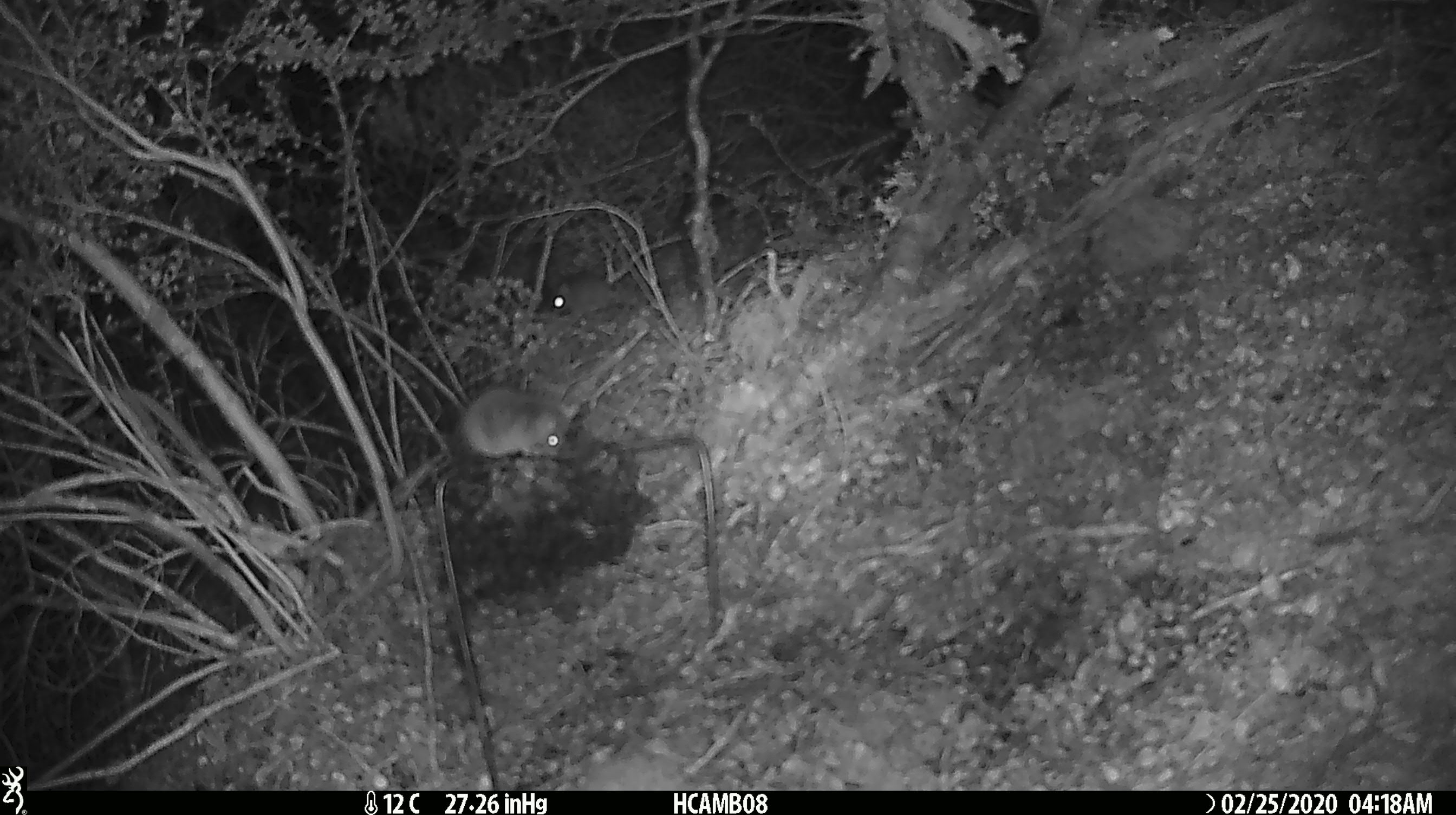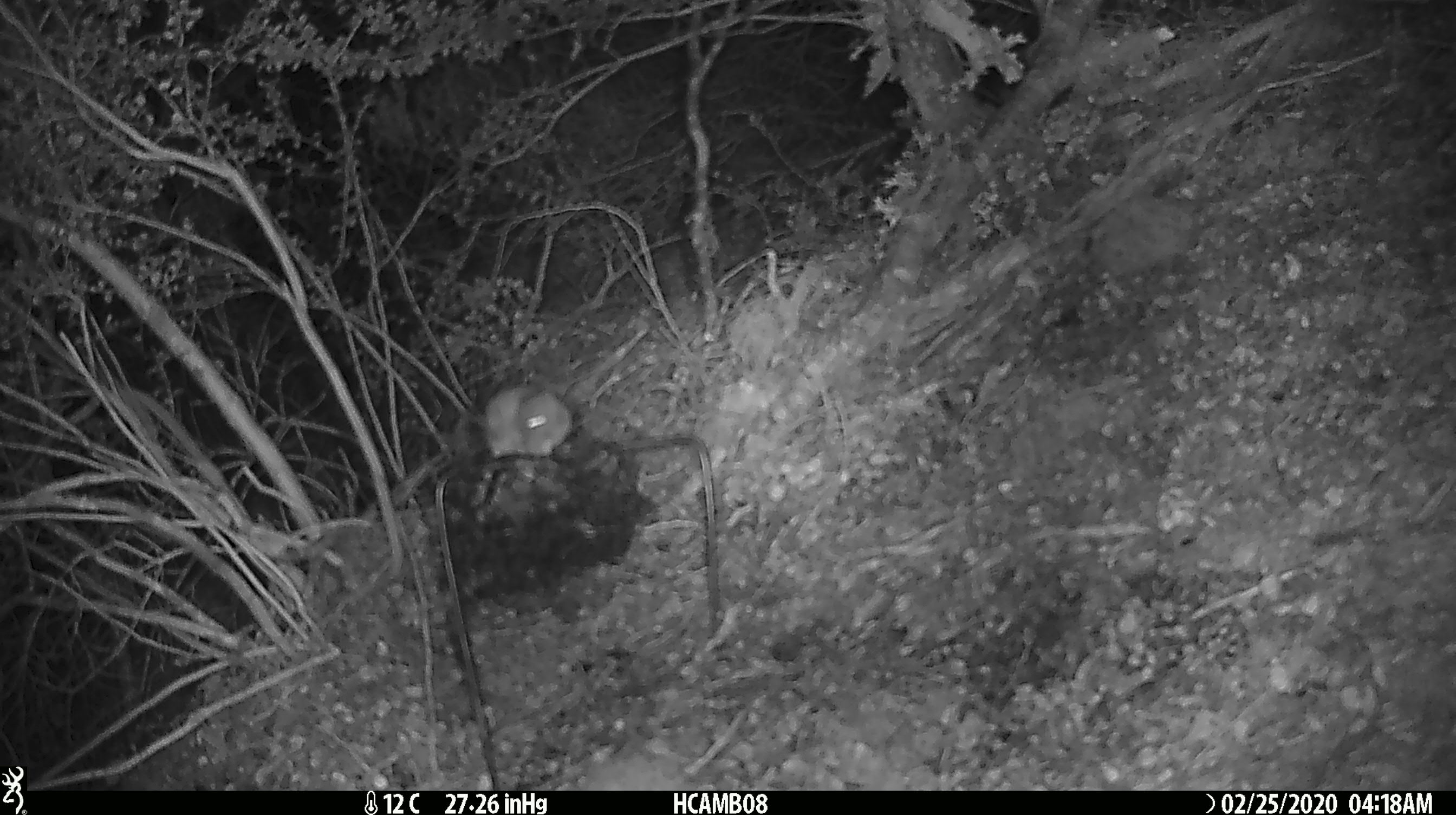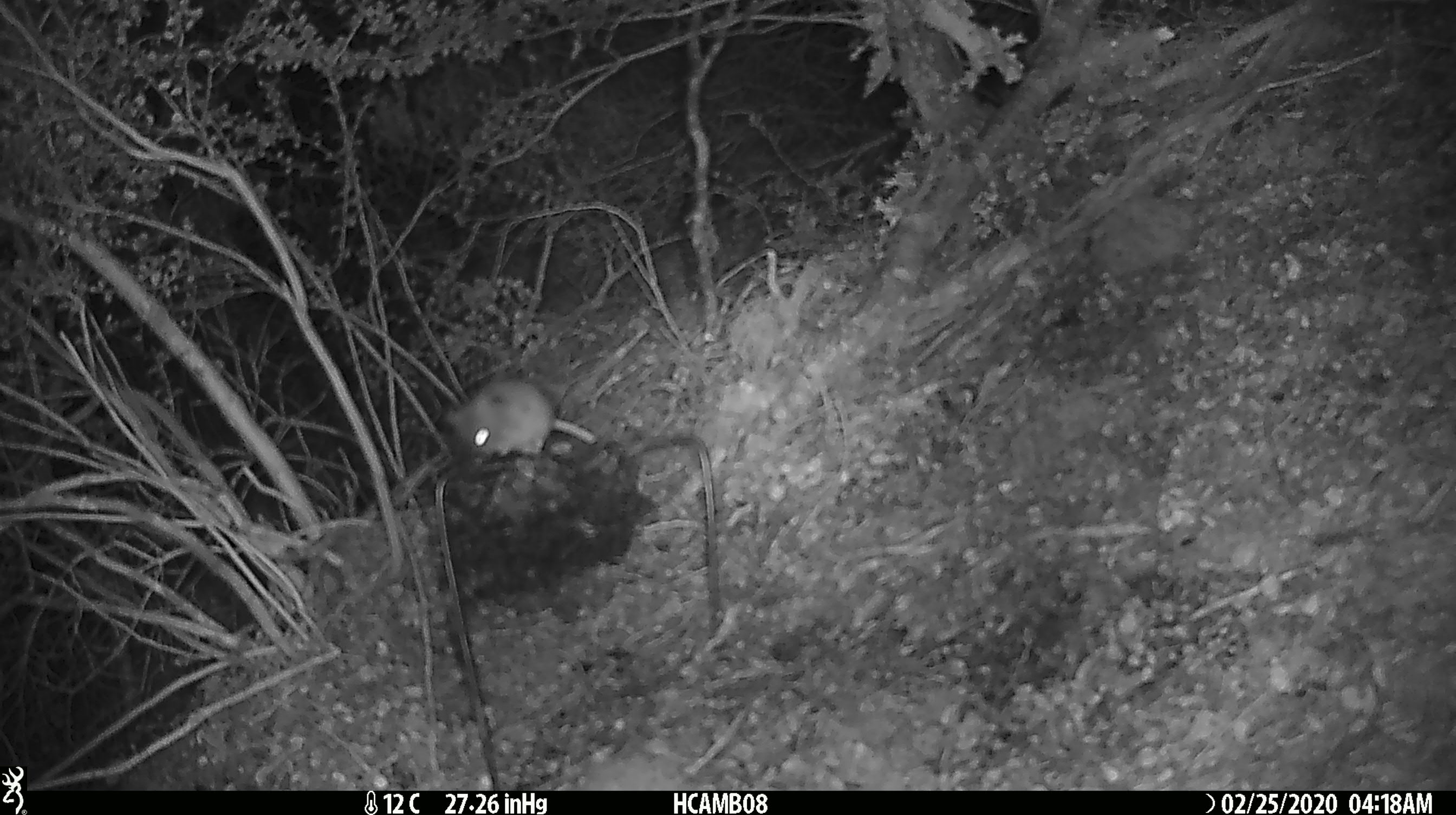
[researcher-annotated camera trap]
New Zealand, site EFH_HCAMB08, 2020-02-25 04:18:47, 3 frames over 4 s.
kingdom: Animalia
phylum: Chordata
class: Mammalia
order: Rodentia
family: Muridae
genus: Mus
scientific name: Mus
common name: mouse